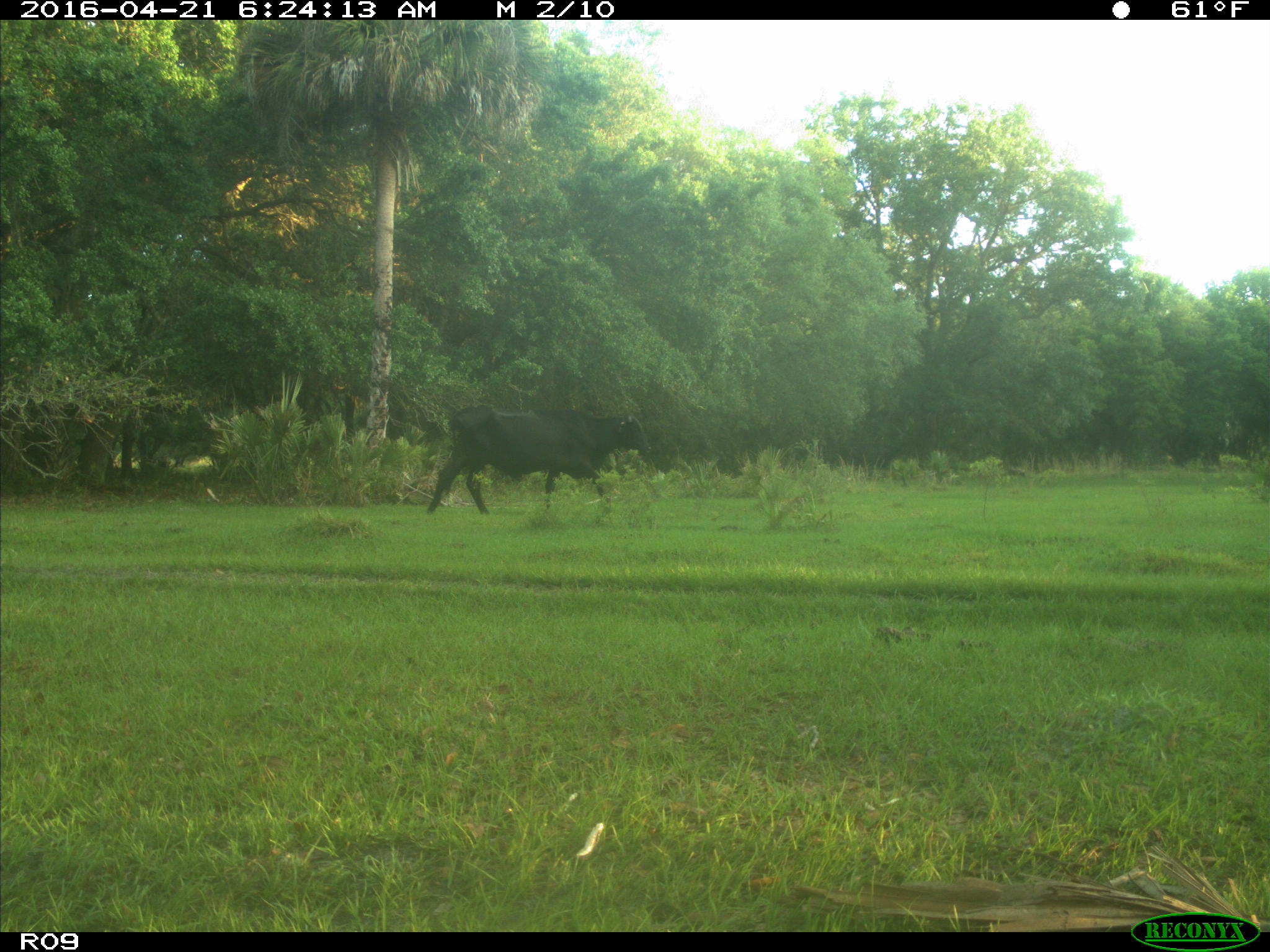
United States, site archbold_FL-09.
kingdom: Animalia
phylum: Chordata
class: Mammalia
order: Artiodactyla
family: Bovidae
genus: Bos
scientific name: Bos taurus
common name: domestic cow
Bos taurus (domestic cow).